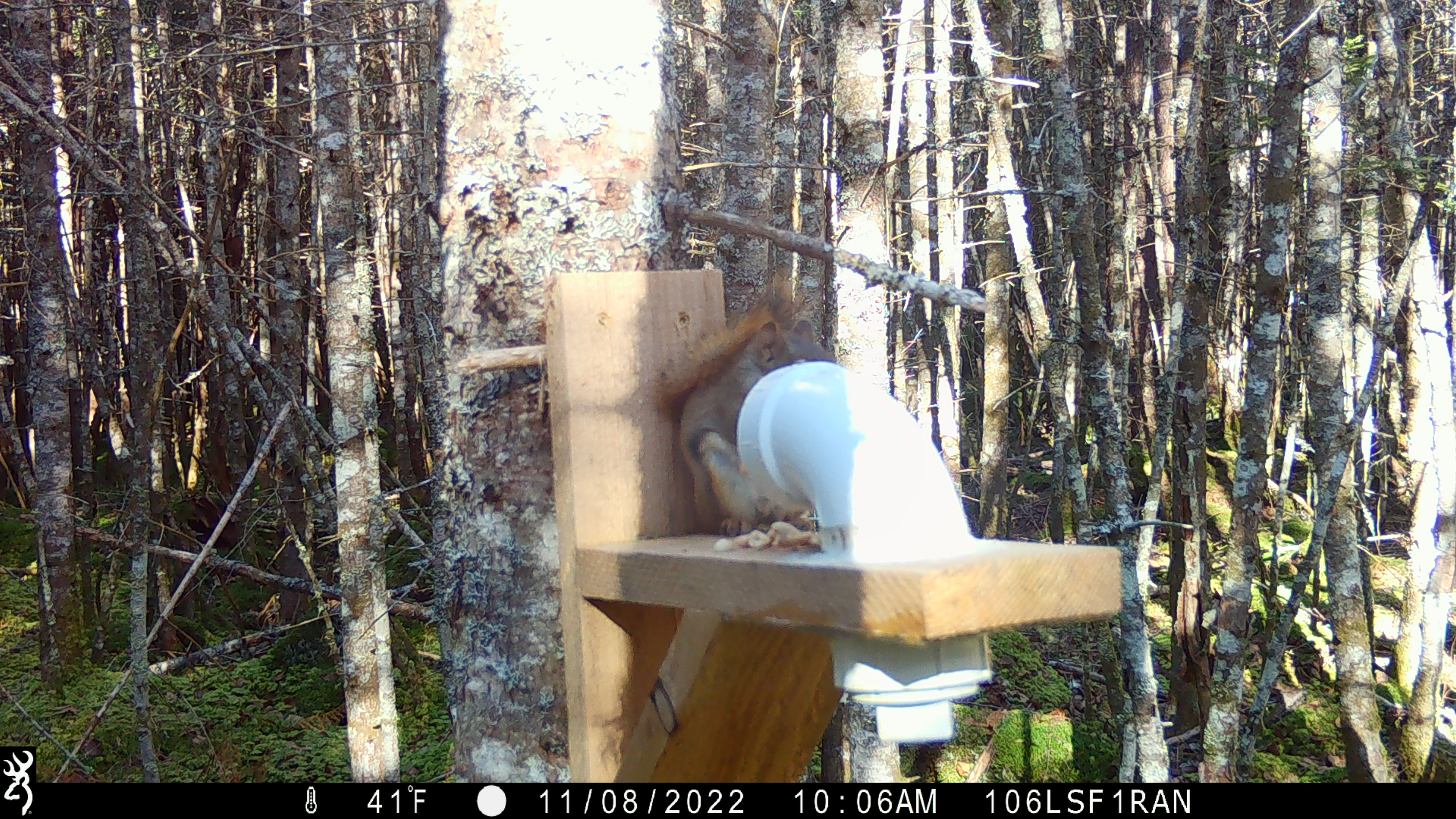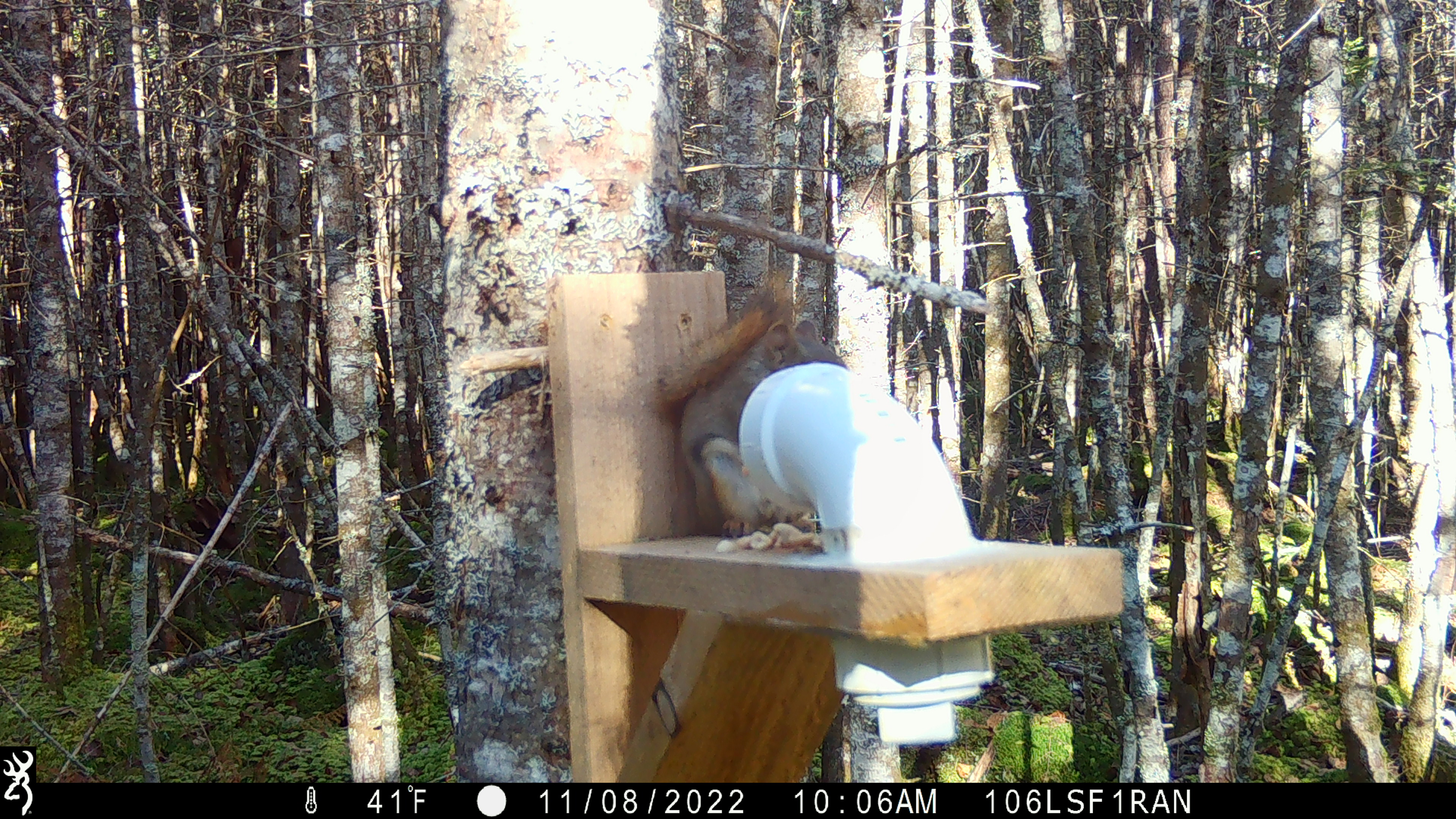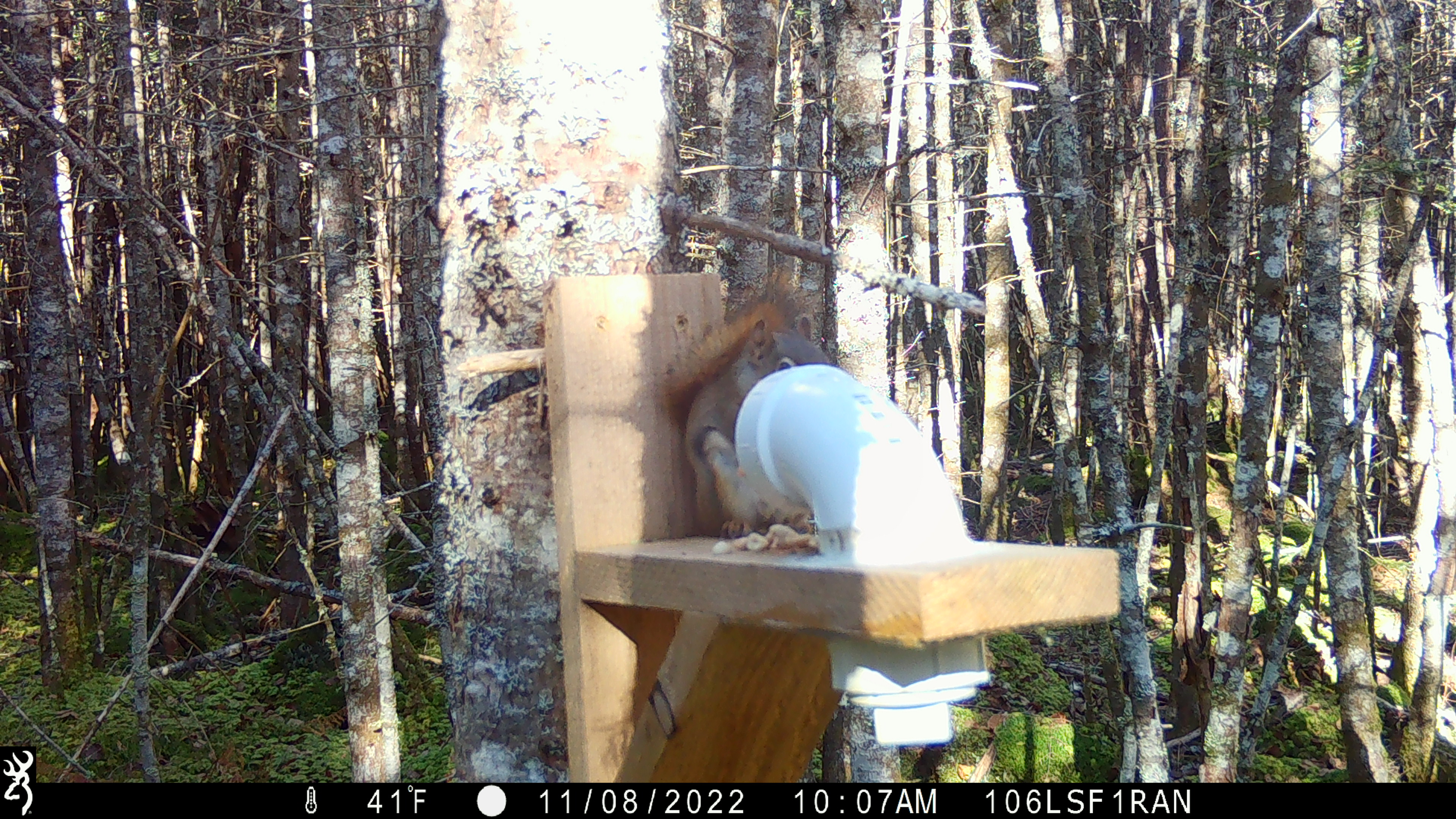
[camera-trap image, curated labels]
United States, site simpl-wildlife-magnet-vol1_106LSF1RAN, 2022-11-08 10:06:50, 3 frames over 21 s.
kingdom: Animalia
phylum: Chordata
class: Mammalia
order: Rodentia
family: Sciuridae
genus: Tamiasciurus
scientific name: Tamiasciurus hudsonicus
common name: red squirrel